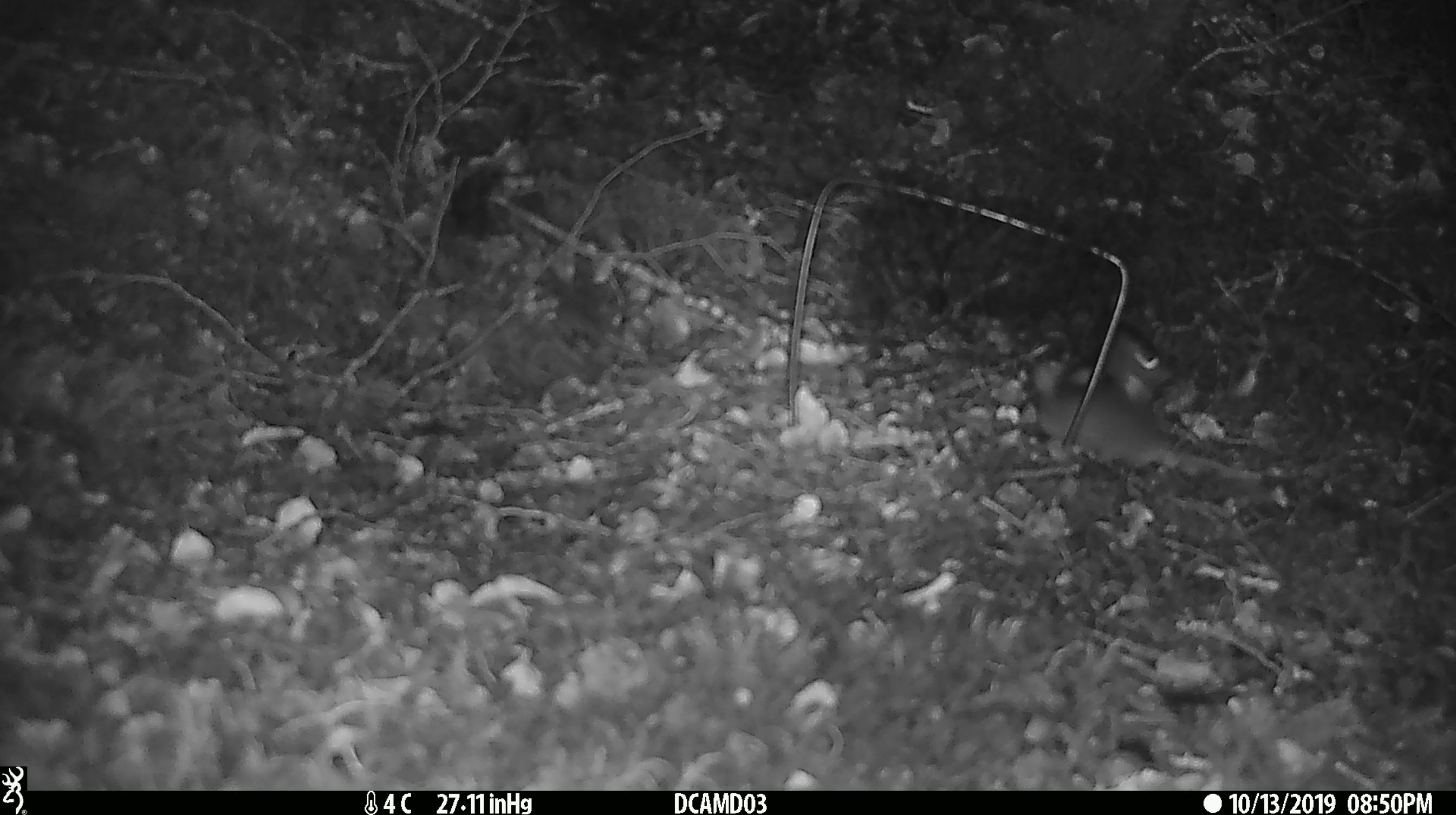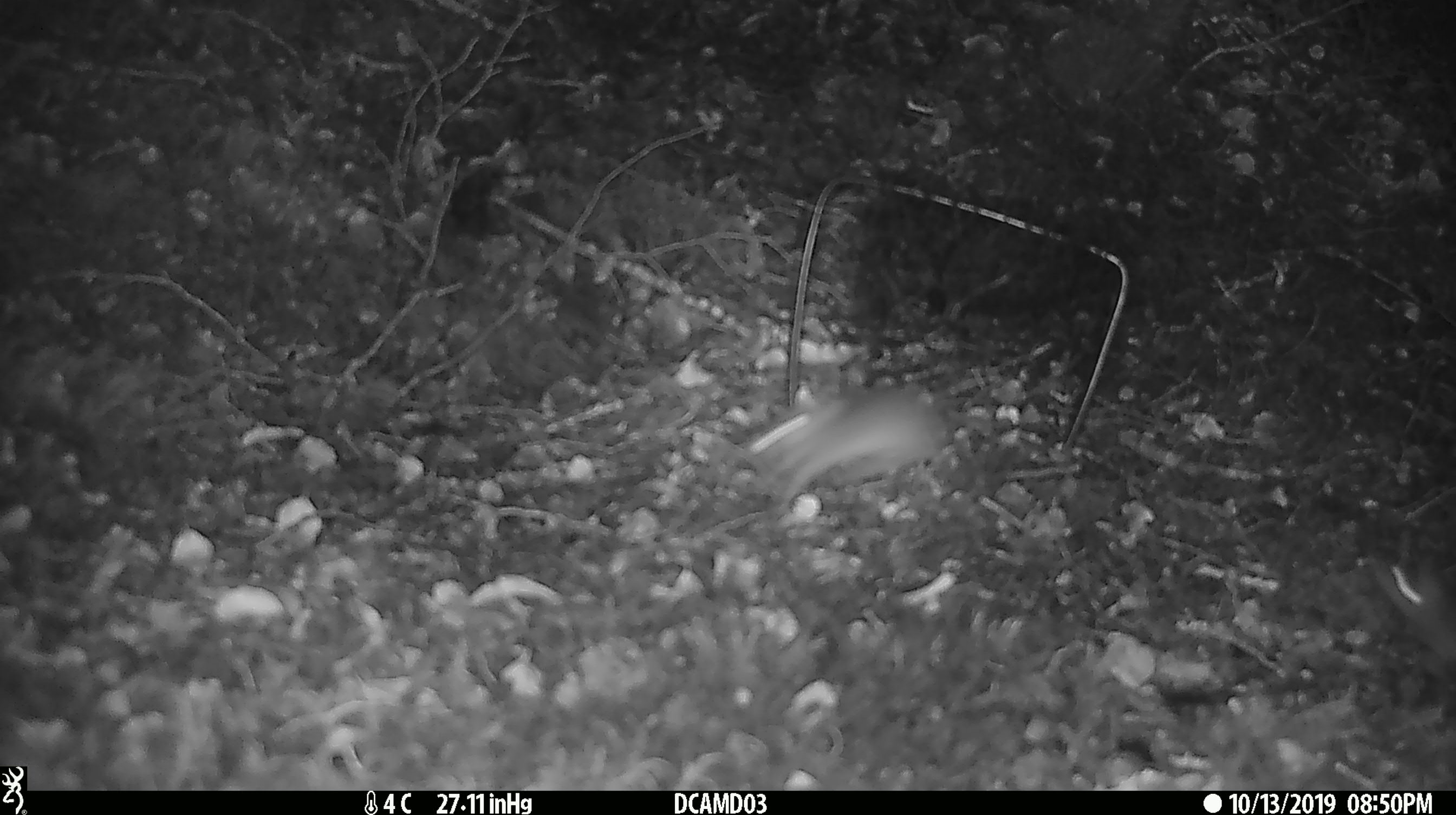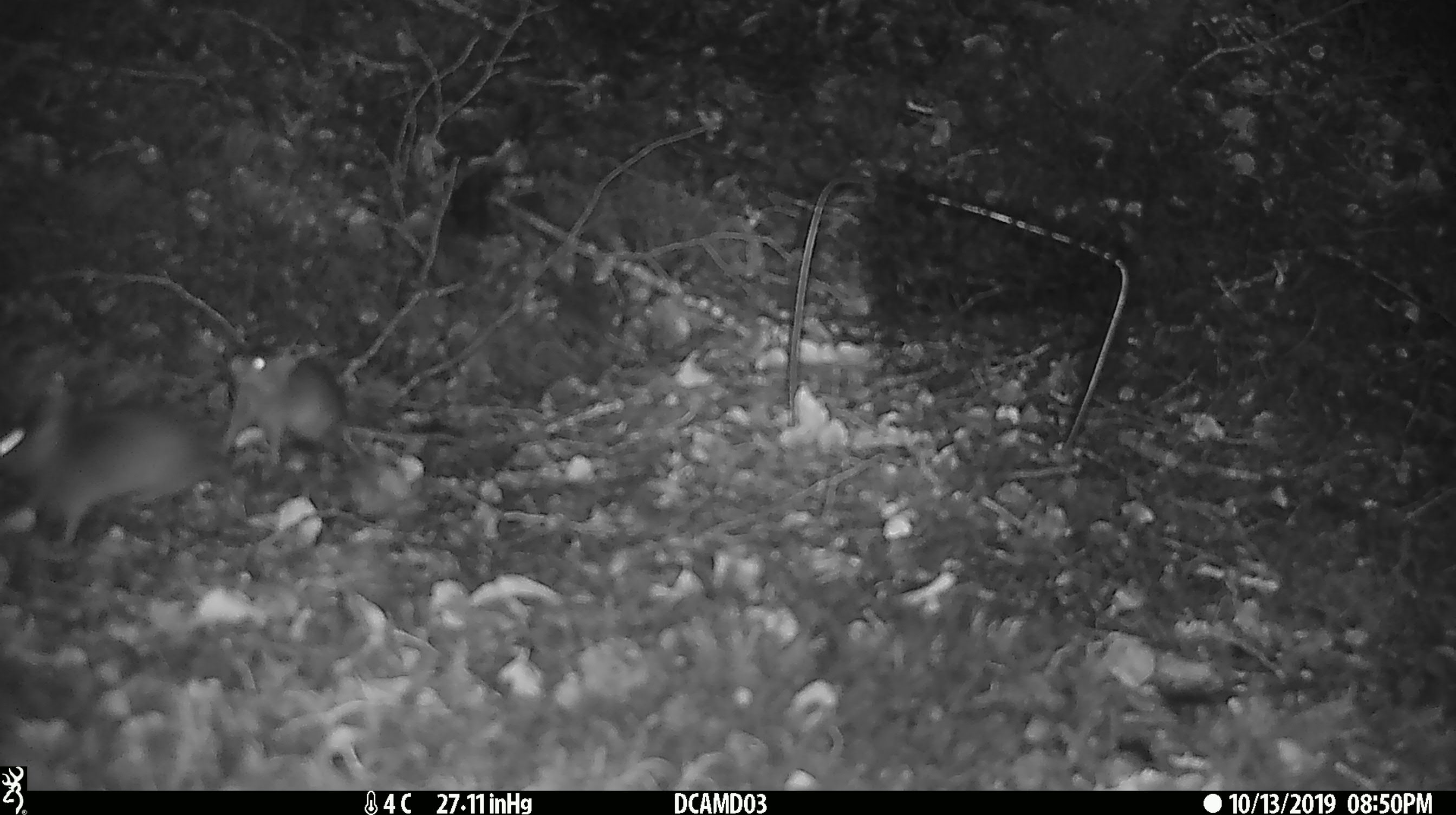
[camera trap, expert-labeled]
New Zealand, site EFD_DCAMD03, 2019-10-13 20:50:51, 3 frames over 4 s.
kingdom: Animalia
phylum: Chordata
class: Mammalia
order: Rodentia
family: Muridae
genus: Mus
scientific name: Mus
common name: mouse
Mouse (Mus).